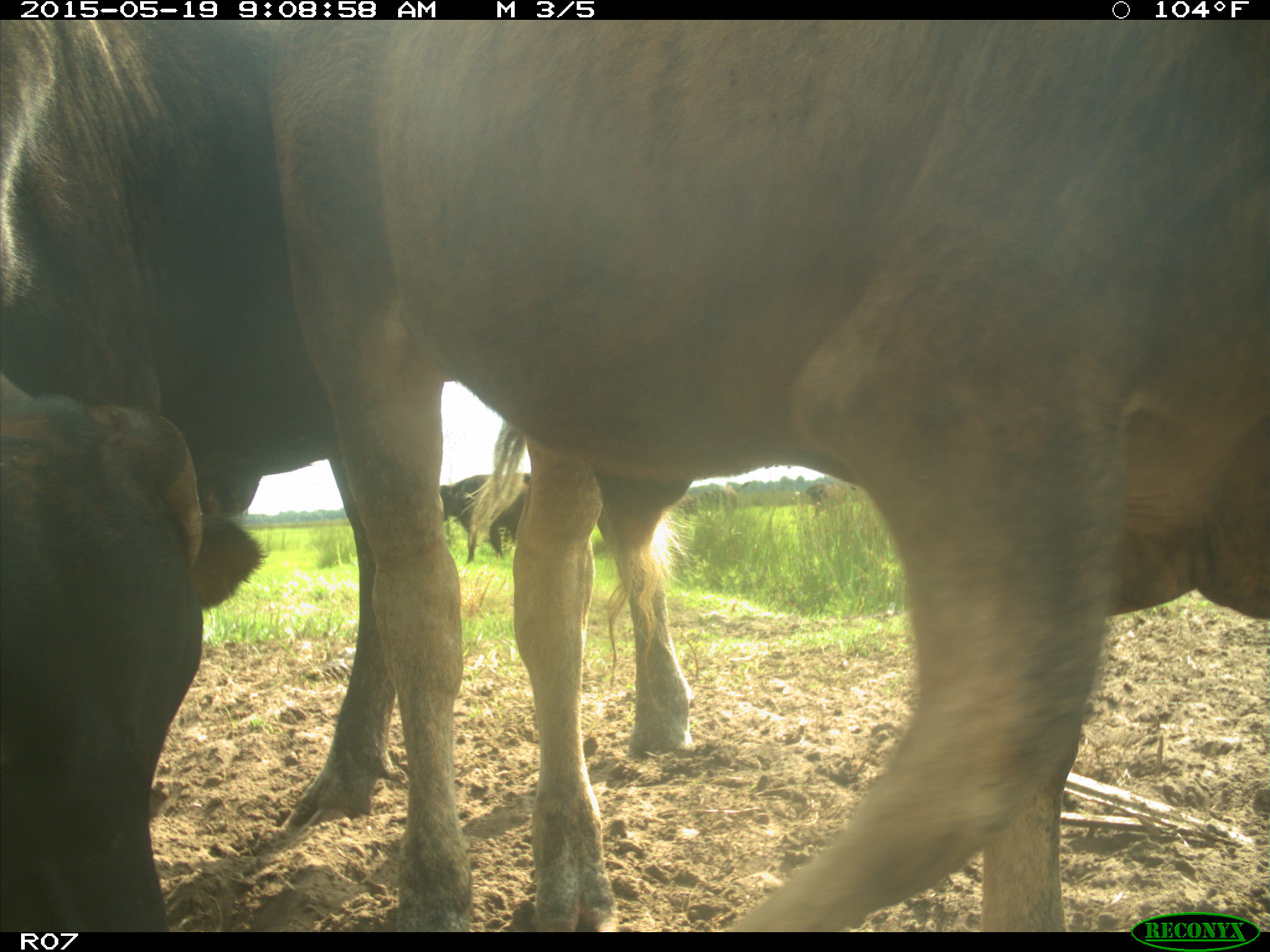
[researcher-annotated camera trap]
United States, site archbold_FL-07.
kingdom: Animalia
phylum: Chordata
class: Mammalia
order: Artiodactyla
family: Bovidae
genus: Bos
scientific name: Bos taurus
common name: domestic cow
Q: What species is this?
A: Bos taurus (domestic cow).